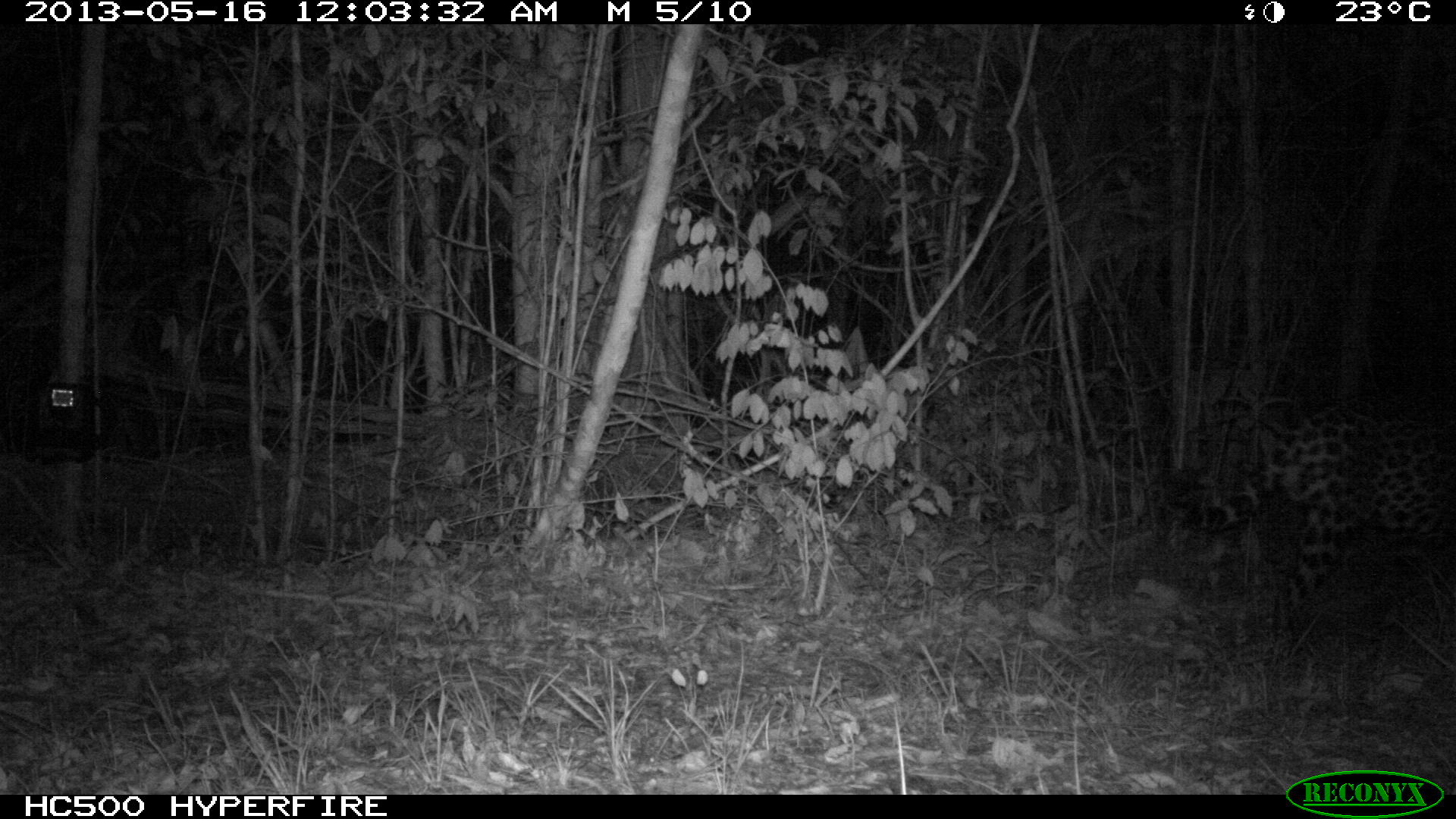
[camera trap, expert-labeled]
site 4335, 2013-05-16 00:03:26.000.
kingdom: Animalia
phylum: Chordata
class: Mammalia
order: Carnivora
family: Felidae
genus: Panthera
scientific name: Panthera onca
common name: jaguar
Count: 1.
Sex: male.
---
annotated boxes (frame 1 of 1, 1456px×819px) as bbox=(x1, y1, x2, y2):
panthera onca: bbox=(1162, 395, 1455, 649)